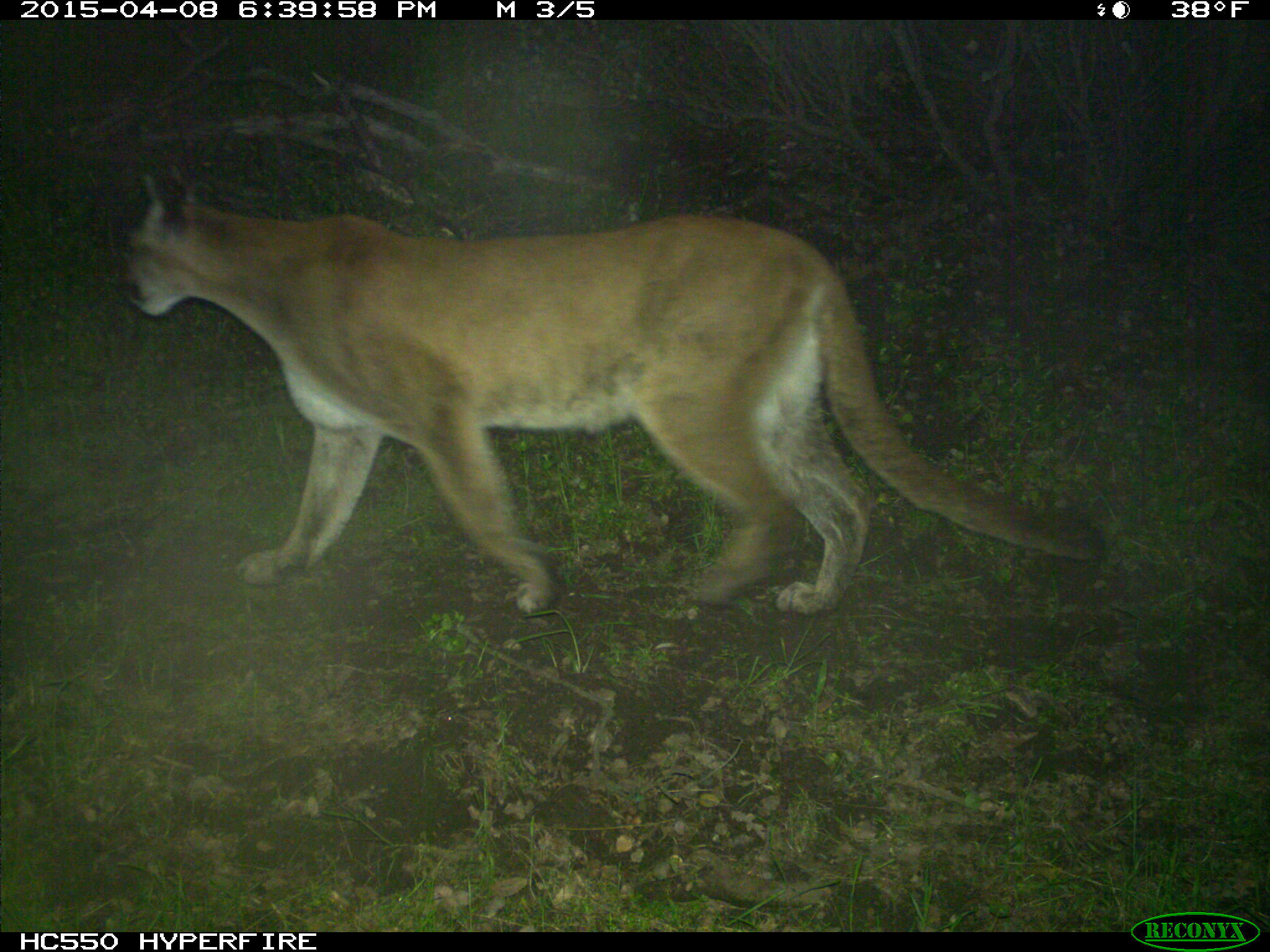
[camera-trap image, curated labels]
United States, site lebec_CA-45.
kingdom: Animalia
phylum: Chordata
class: Mammalia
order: Carnivora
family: Felidae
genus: Puma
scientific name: Puma concolor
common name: mountain lion